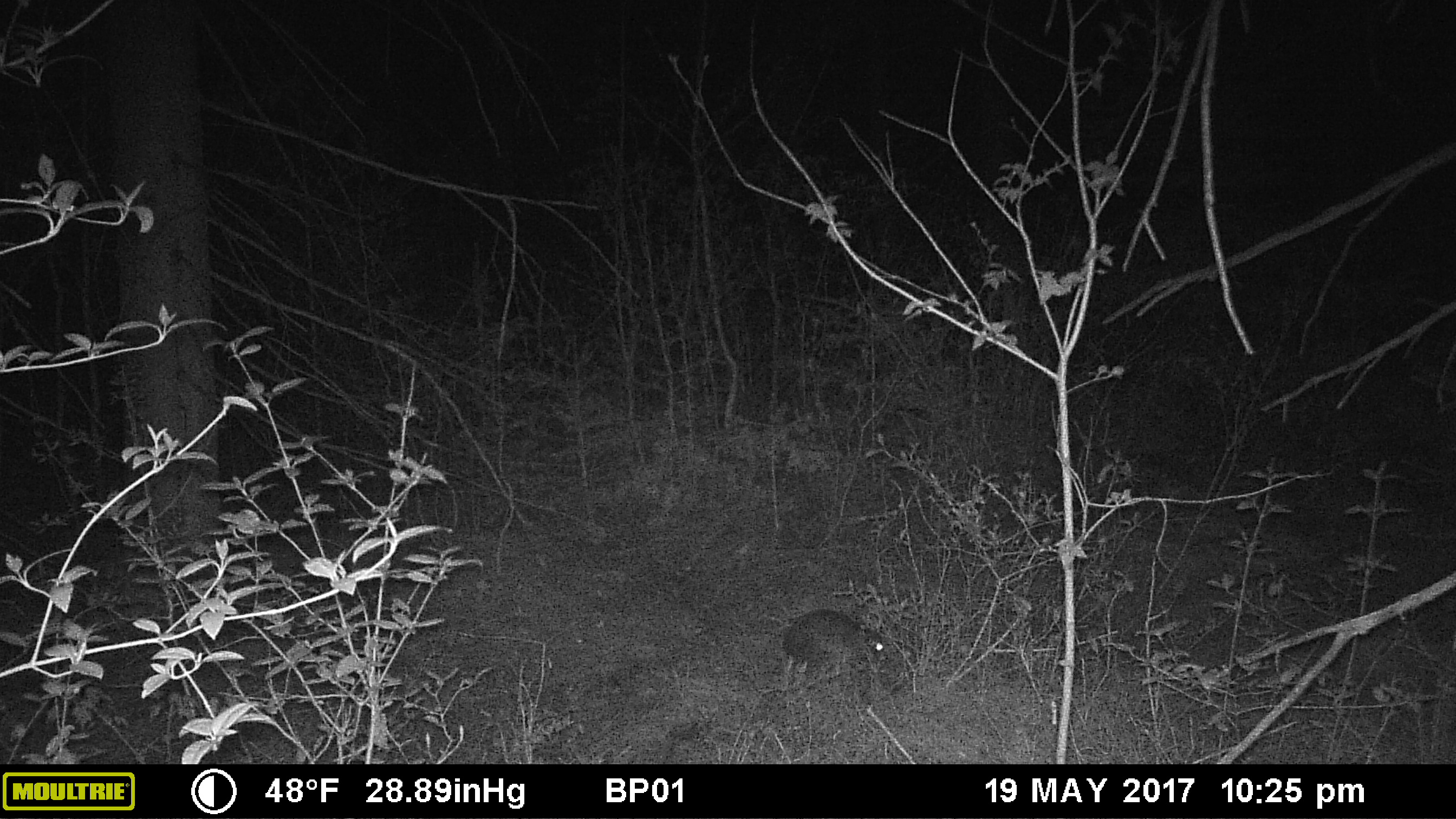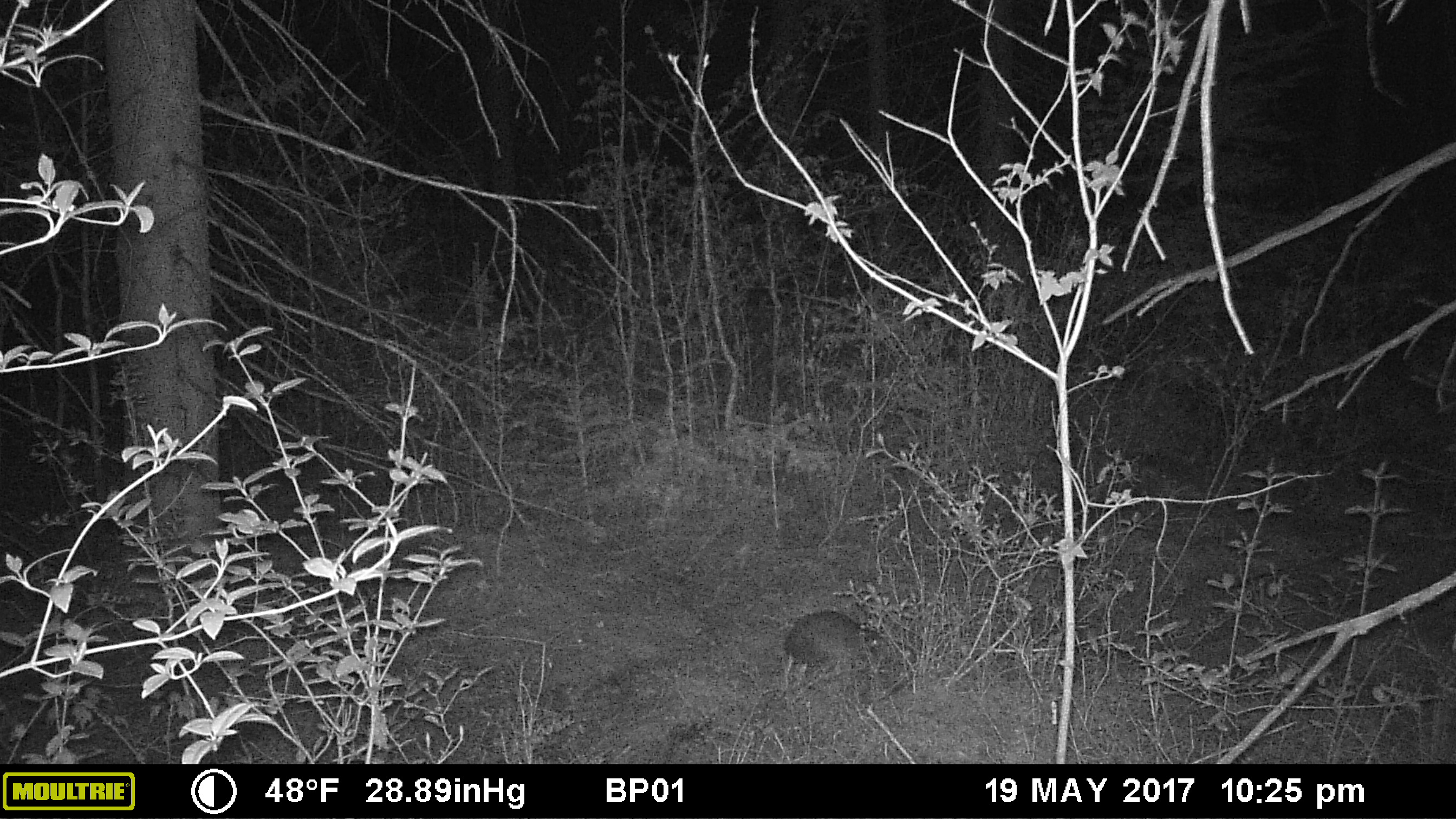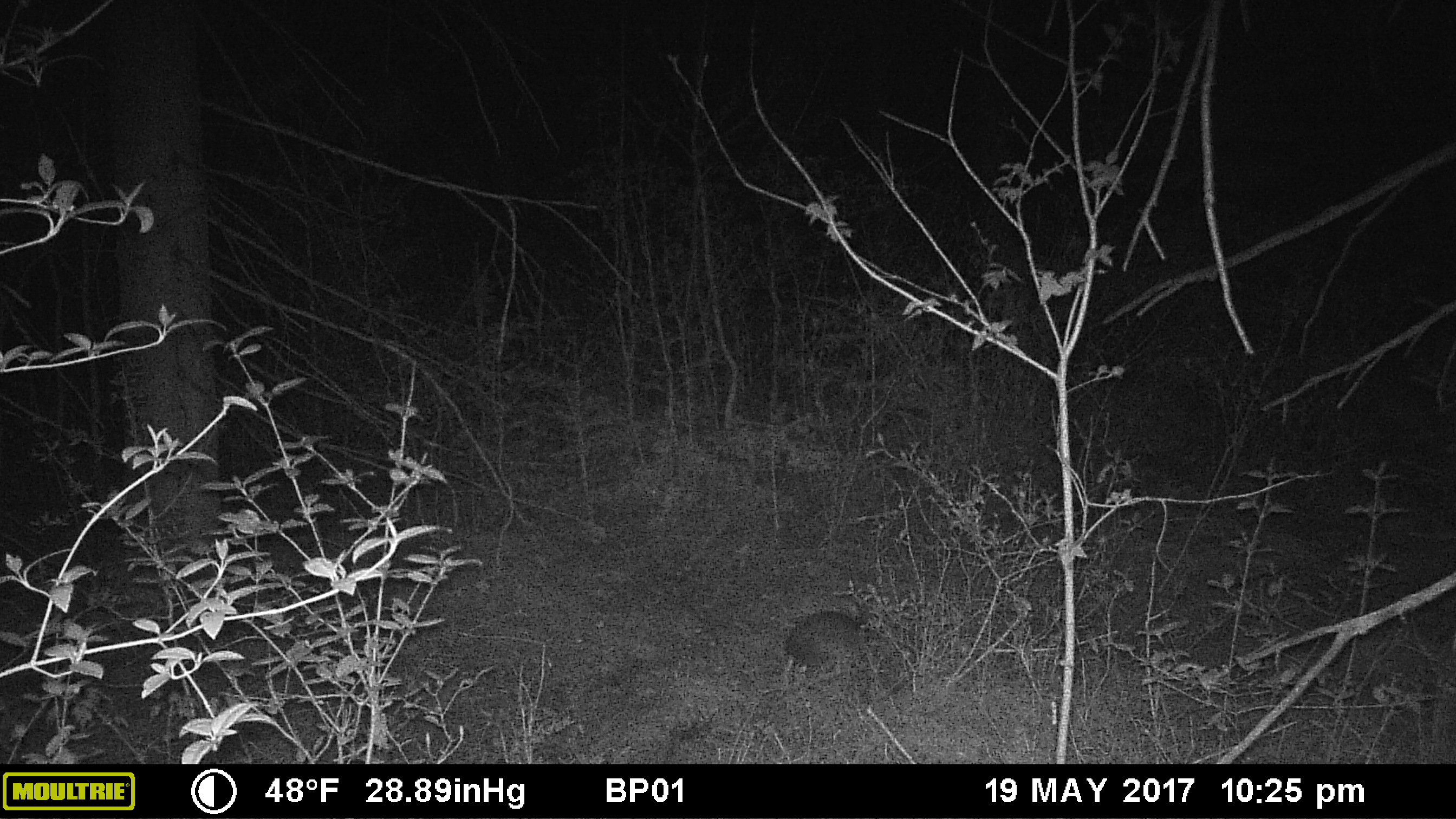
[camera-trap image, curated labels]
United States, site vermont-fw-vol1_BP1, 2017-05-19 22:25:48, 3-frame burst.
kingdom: Animalia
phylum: Chordata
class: Mammalia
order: Lagomorpha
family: Leporidae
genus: Lepus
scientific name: Lepus americanus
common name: snowshoe hare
Snowshoe hare (Lepus americanus).